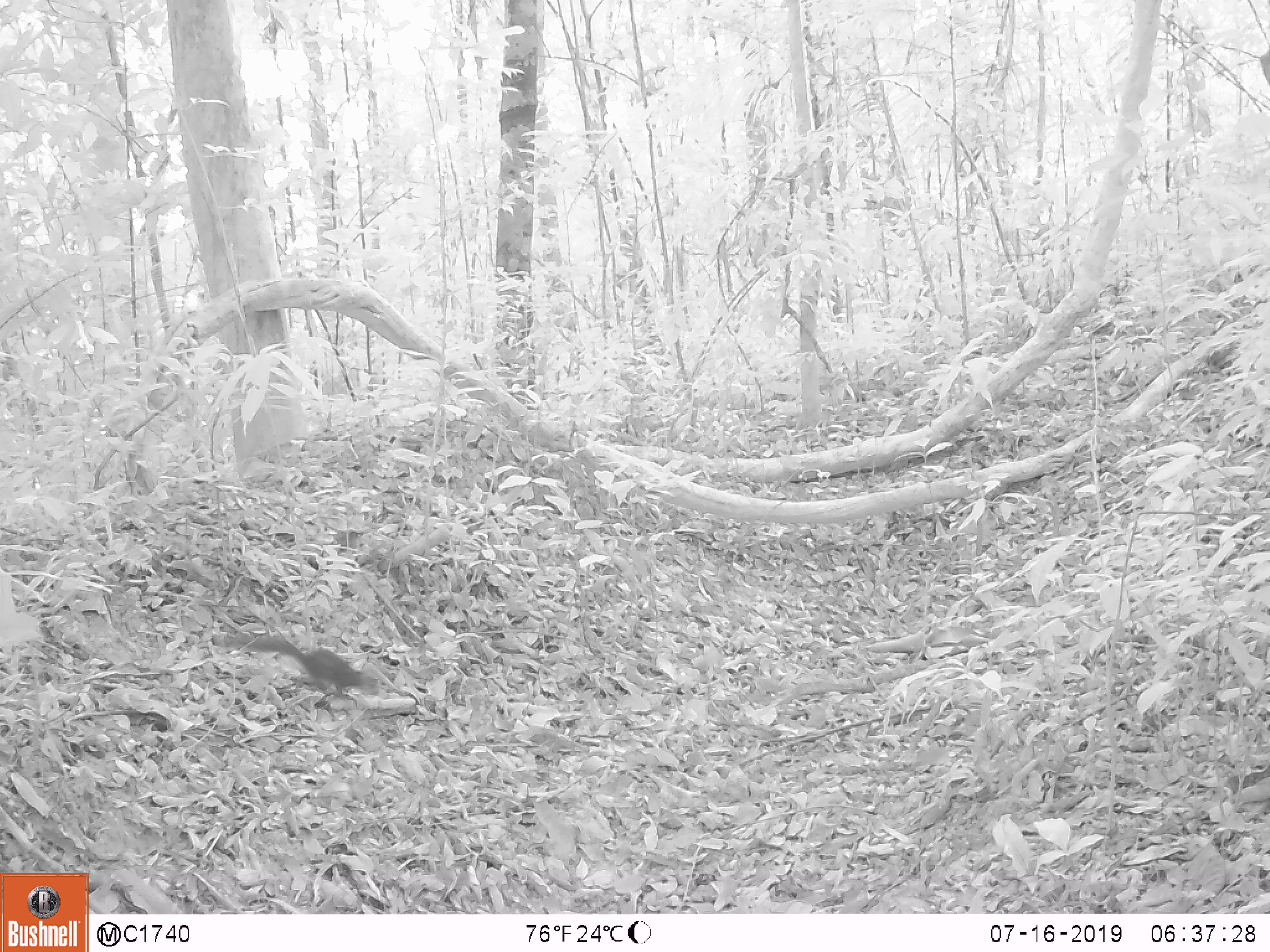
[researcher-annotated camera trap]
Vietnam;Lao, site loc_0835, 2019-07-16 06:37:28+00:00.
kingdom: Animalia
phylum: Chordata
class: Mammalia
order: Rodentia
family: Sciuridae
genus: Dremomys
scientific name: Dremomys rufigenis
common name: red-cheeked squirrel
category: red cheeked squirrel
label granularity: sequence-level